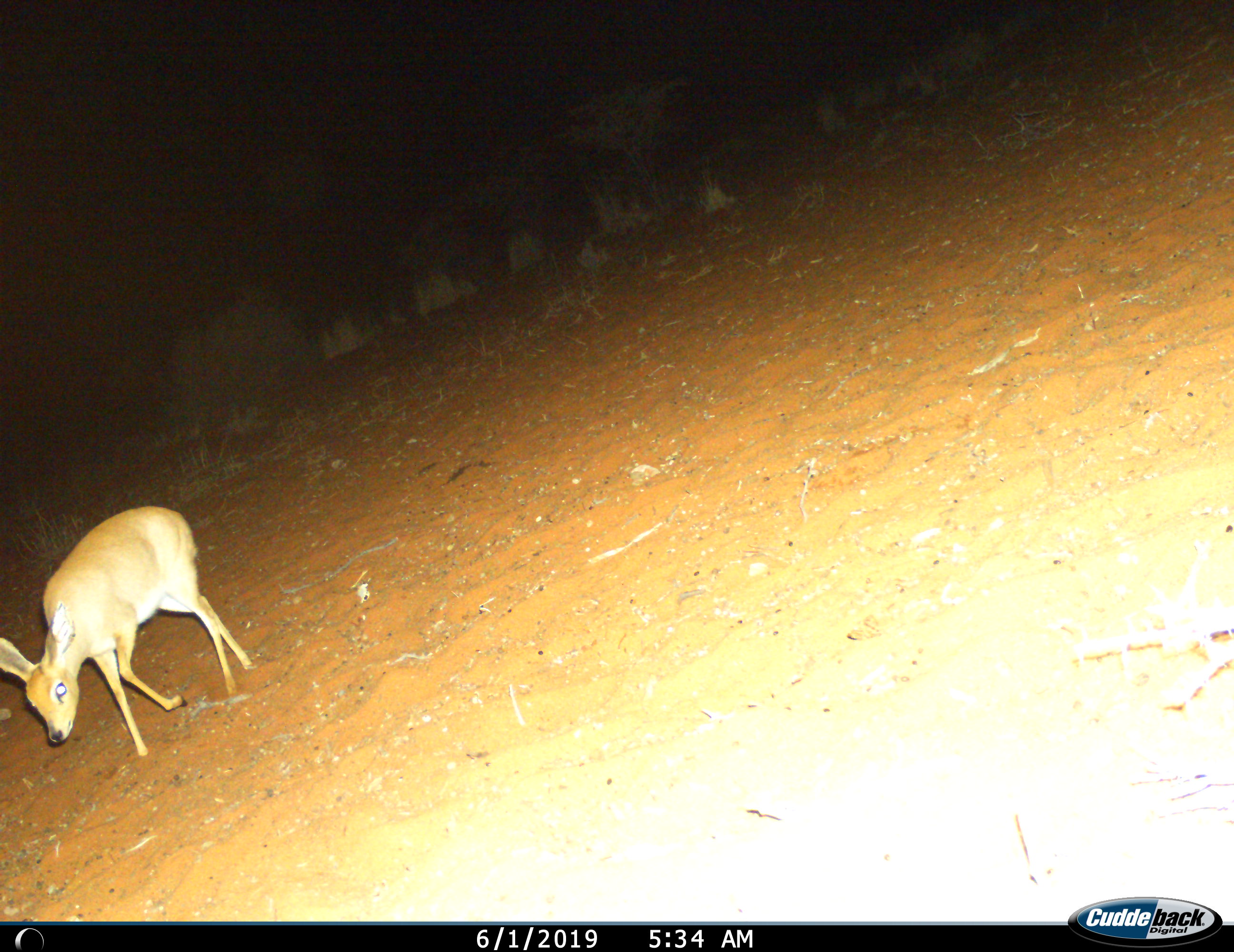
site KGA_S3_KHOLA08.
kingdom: Animalia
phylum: Chordata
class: Mammalia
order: Artiodactyla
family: Bovidae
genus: Raphicerus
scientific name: Raphicerus campestris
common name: steenbok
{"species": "steenbok (Raphicerus campestris)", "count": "1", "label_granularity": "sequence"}